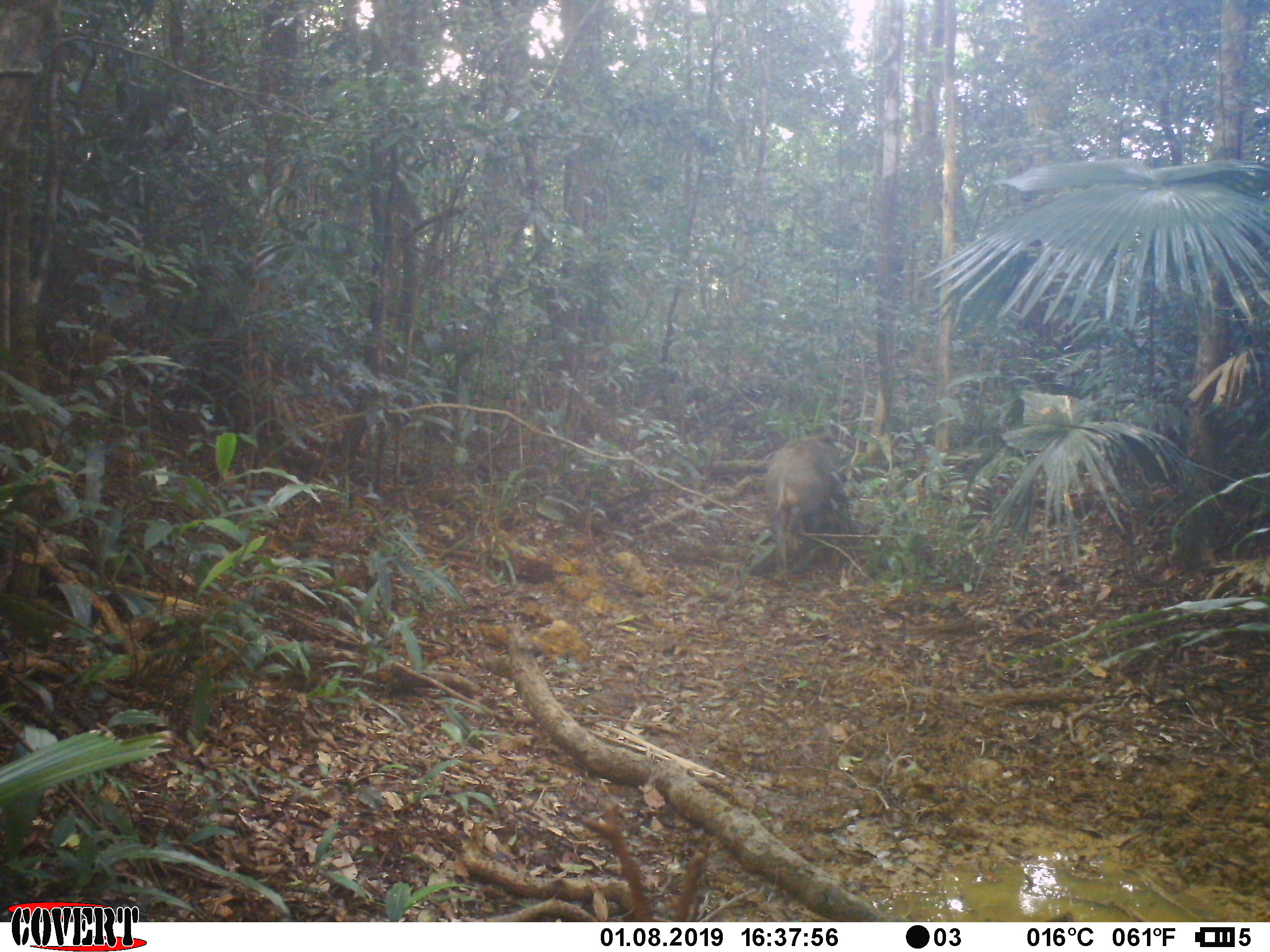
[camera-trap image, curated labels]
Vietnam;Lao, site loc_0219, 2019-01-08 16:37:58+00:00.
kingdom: Animalia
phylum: Chordata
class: Mammalia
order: Artiodactyla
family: Suidae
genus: Sus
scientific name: Sus scrofa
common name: eurasian wild pig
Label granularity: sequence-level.